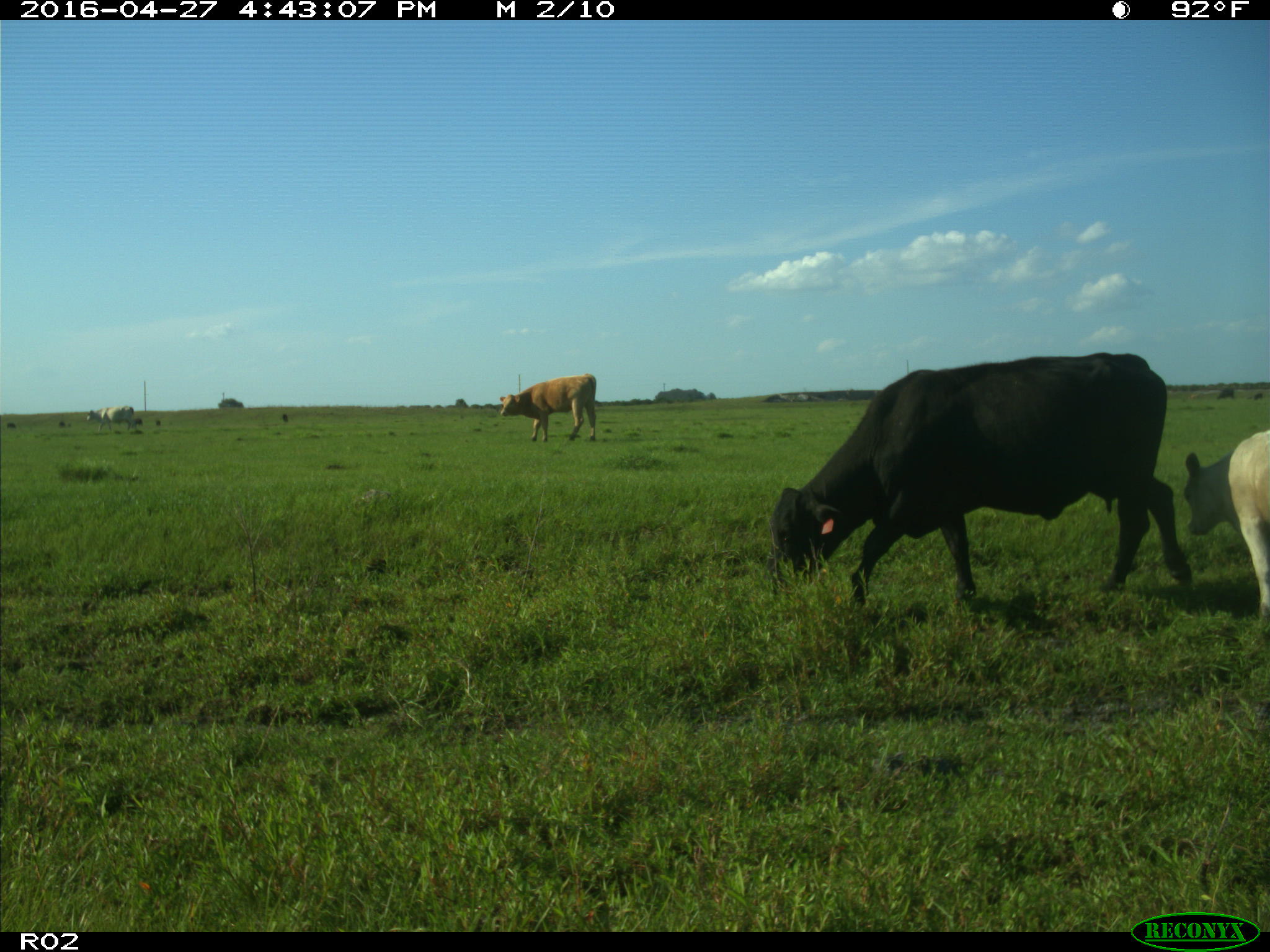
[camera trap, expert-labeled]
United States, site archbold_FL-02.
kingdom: Animalia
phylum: Chordata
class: Mammalia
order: Artiodactyla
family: Bovidae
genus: Bos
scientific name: Bos taurus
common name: domestic cow